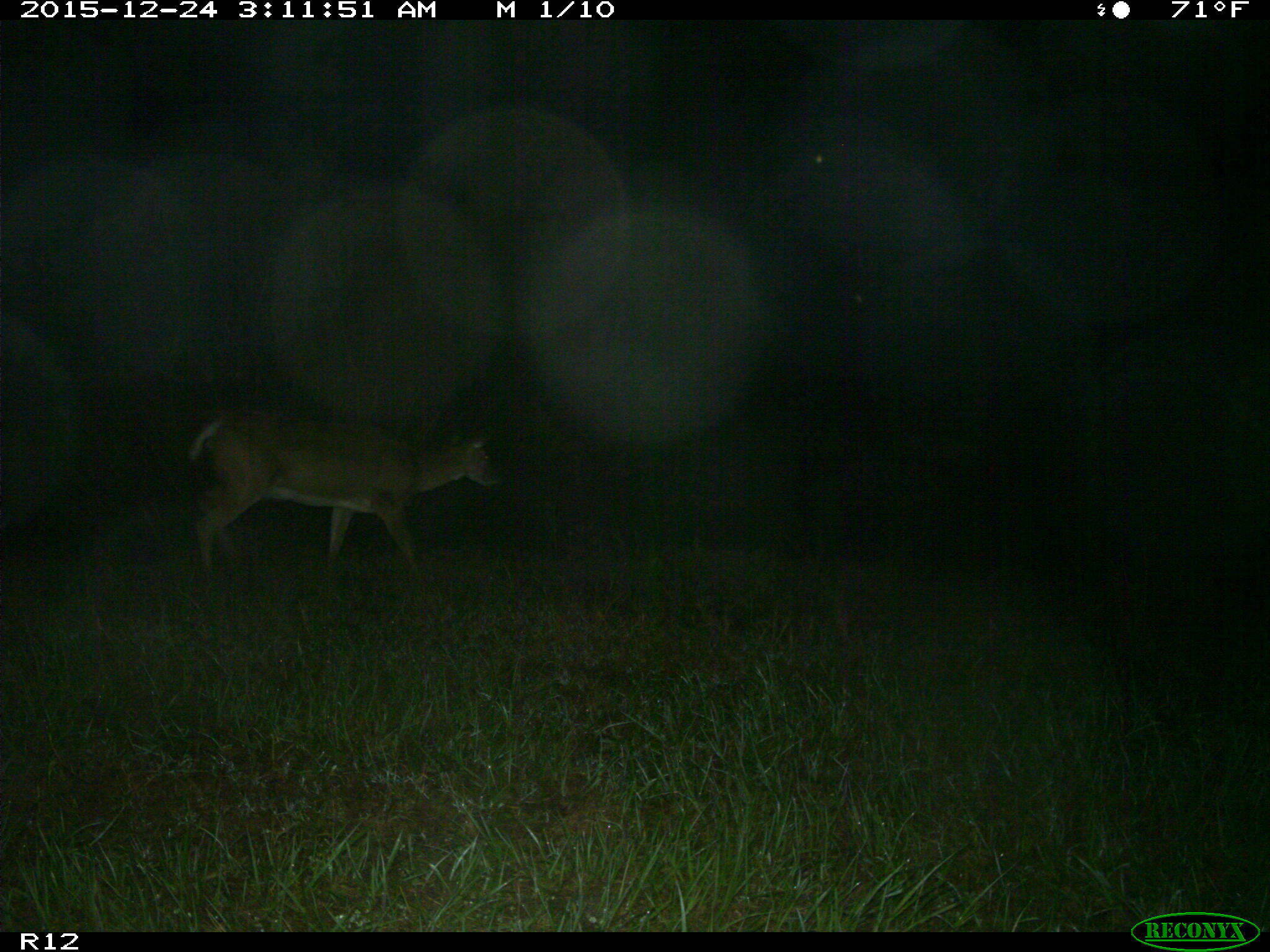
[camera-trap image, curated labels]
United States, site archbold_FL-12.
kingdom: Animalia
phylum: Chordata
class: Mammalia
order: Artiodactyla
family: Cervidae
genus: Odocoileus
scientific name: Odocoileus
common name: deer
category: unidentified deer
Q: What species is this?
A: Unidentified deer (deer) (Odocoileus).